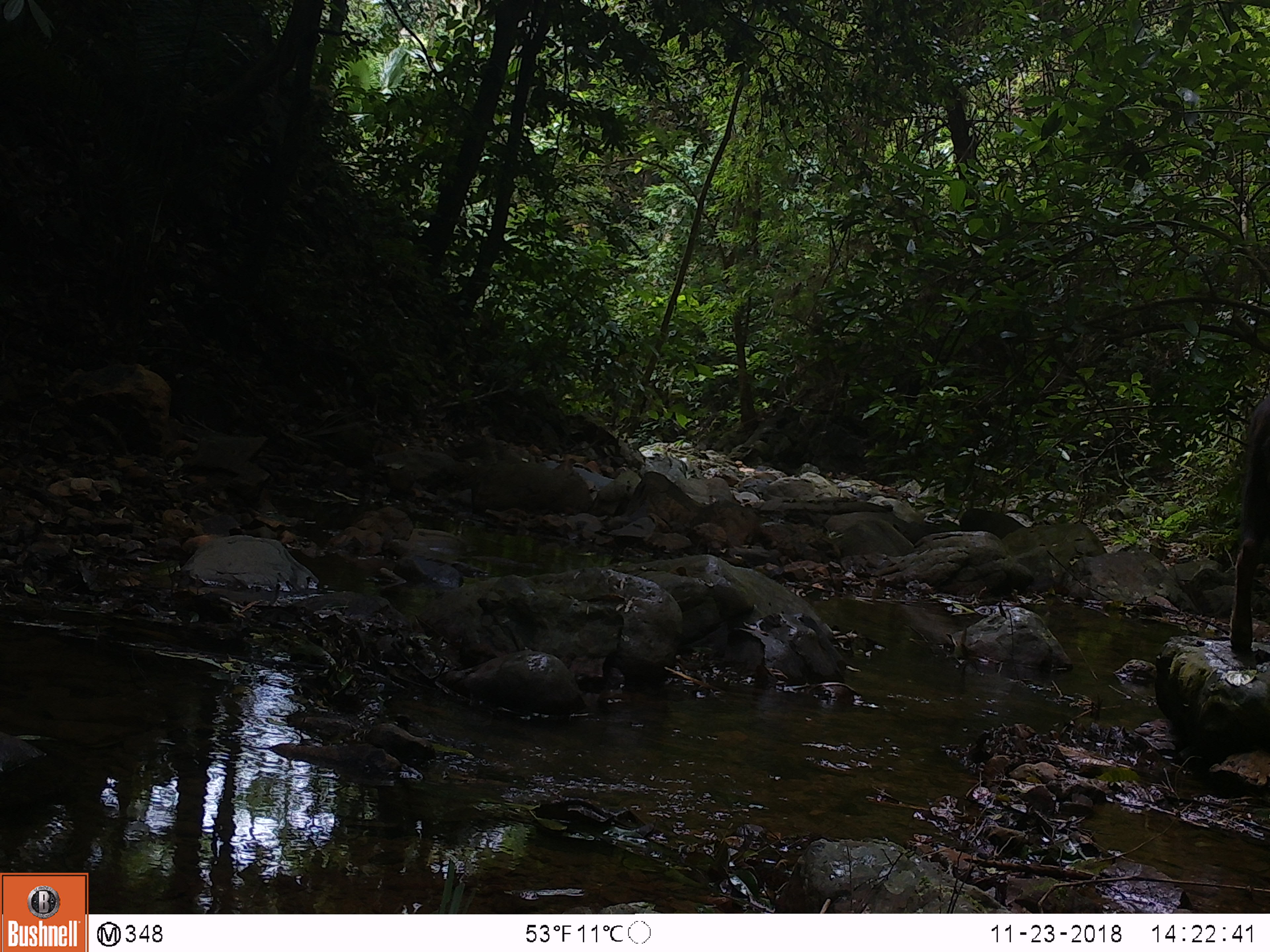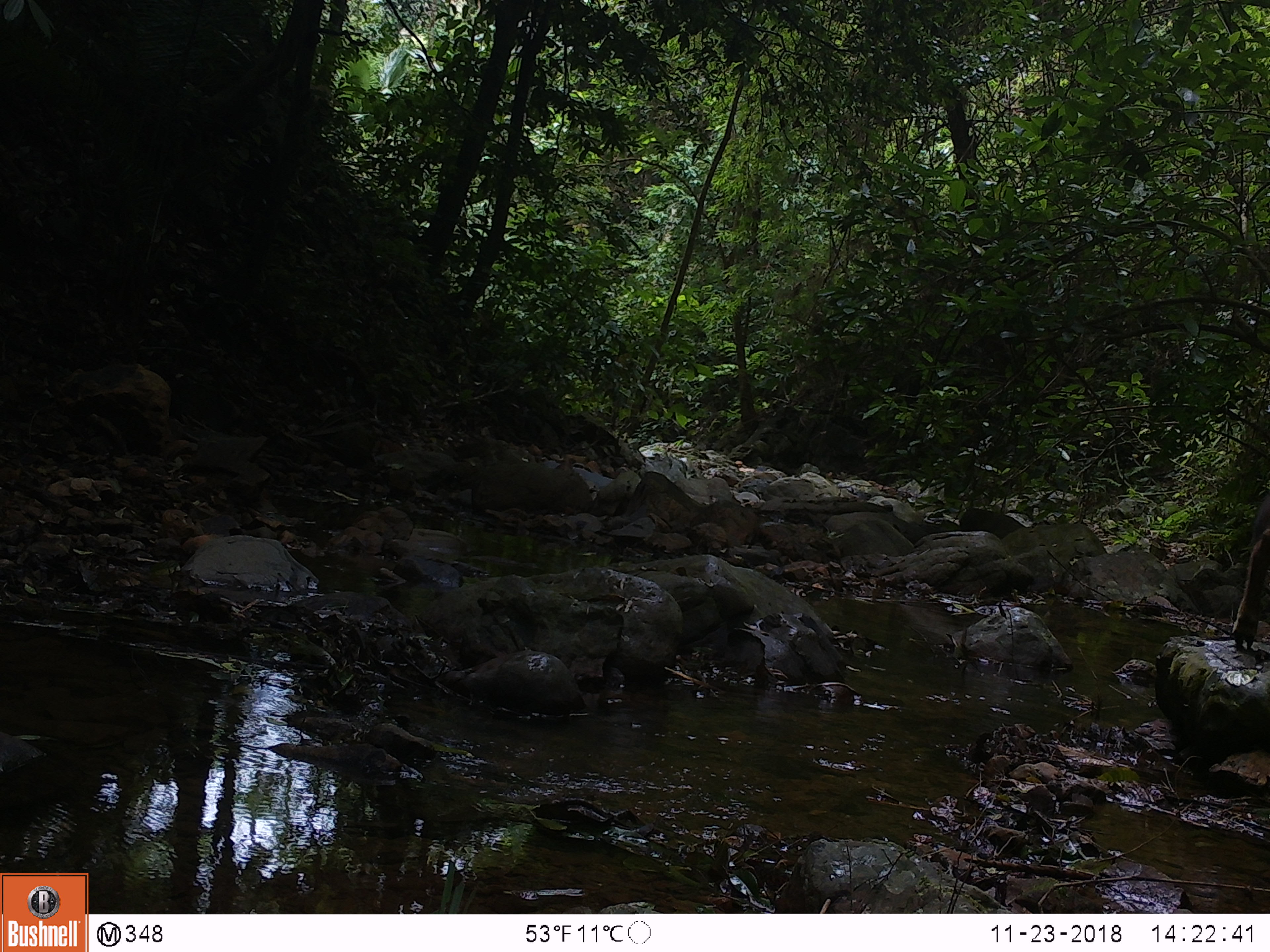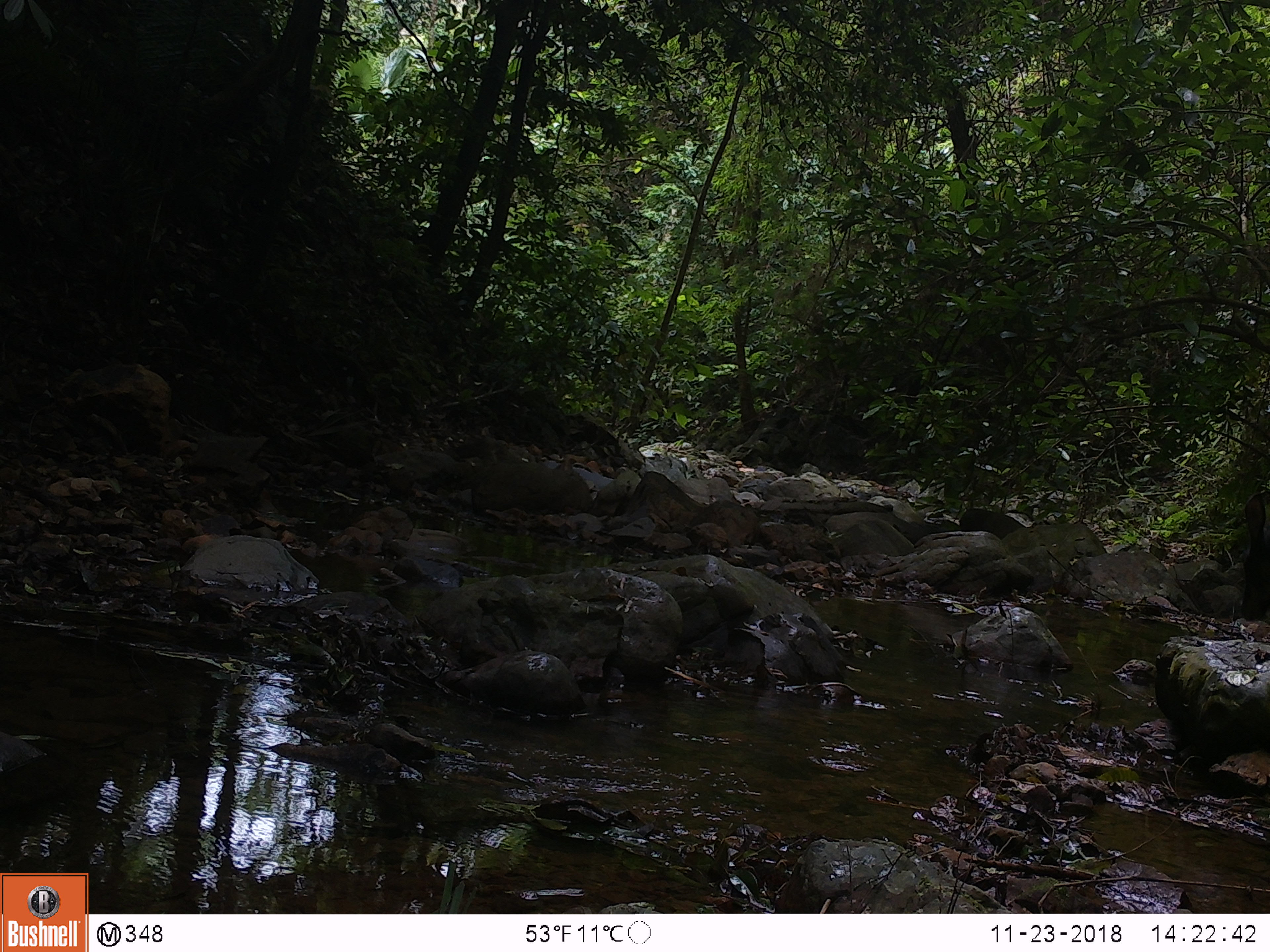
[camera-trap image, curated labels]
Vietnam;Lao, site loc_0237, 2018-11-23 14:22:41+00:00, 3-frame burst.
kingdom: Animalia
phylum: Chordata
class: Mammalia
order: Artiodactyla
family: Bovidae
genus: Capricornis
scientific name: Capricornis sumatraensis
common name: chinese serow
Chinese serow (Capricornis sumatraensis). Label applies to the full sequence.